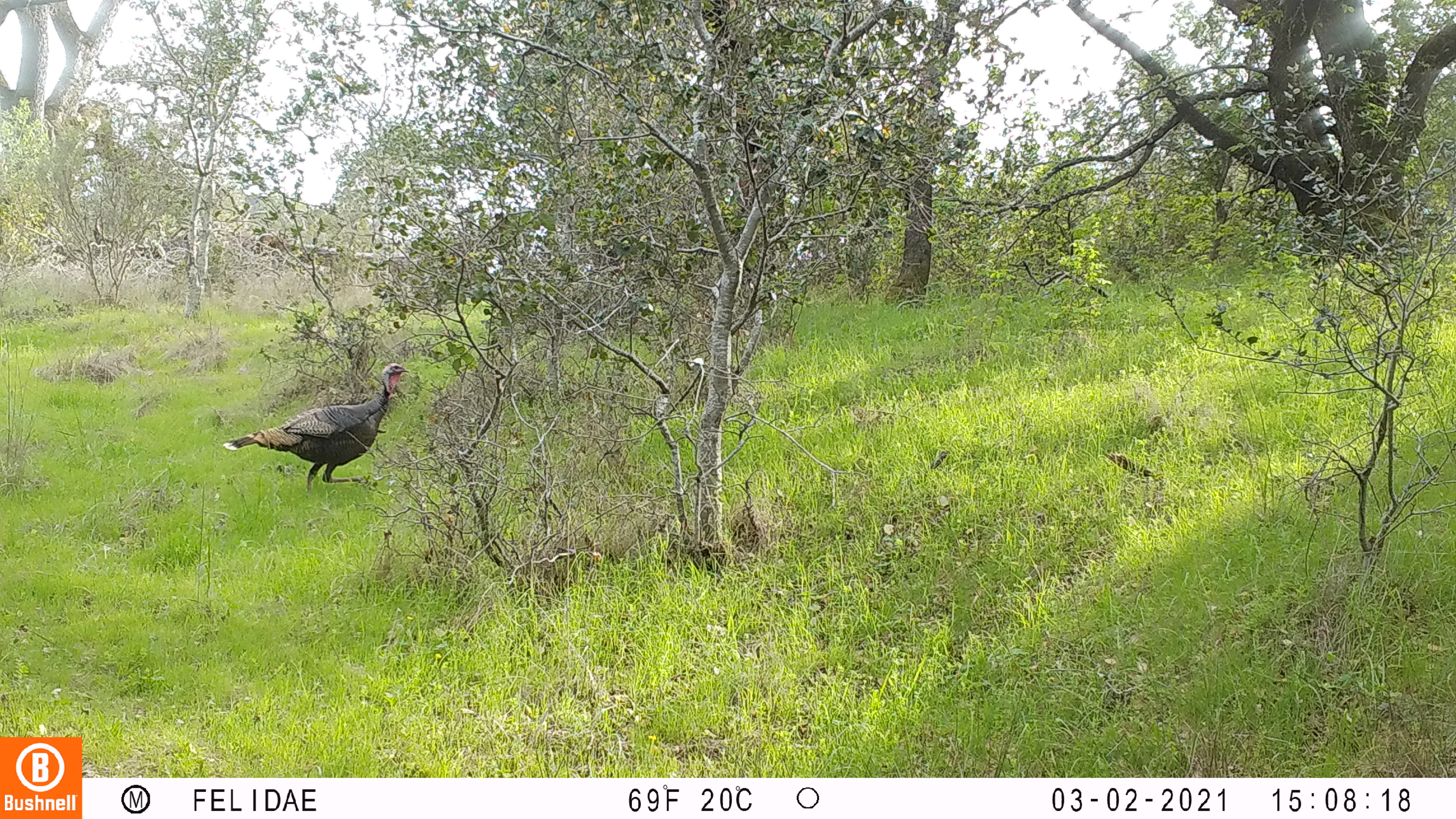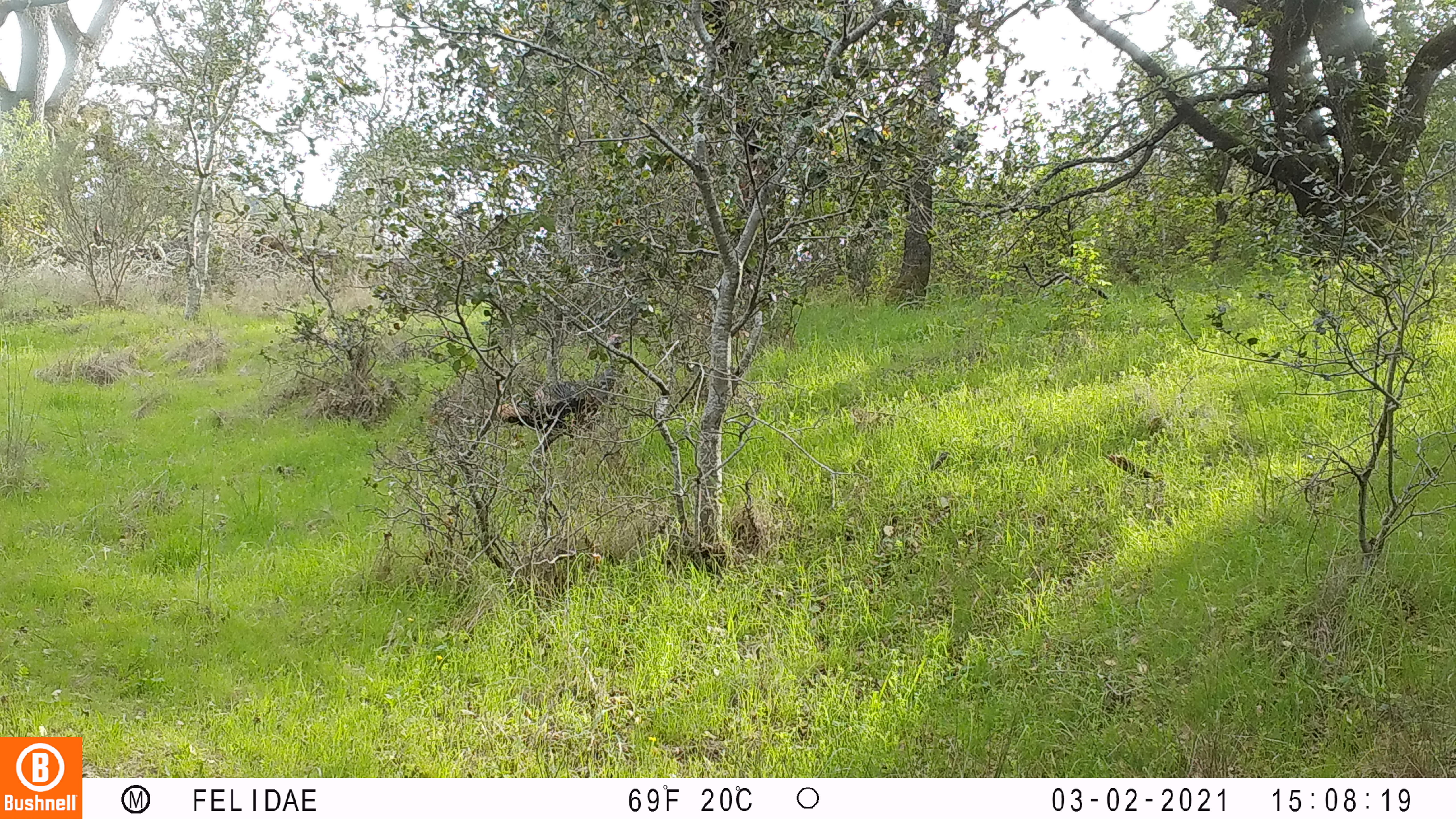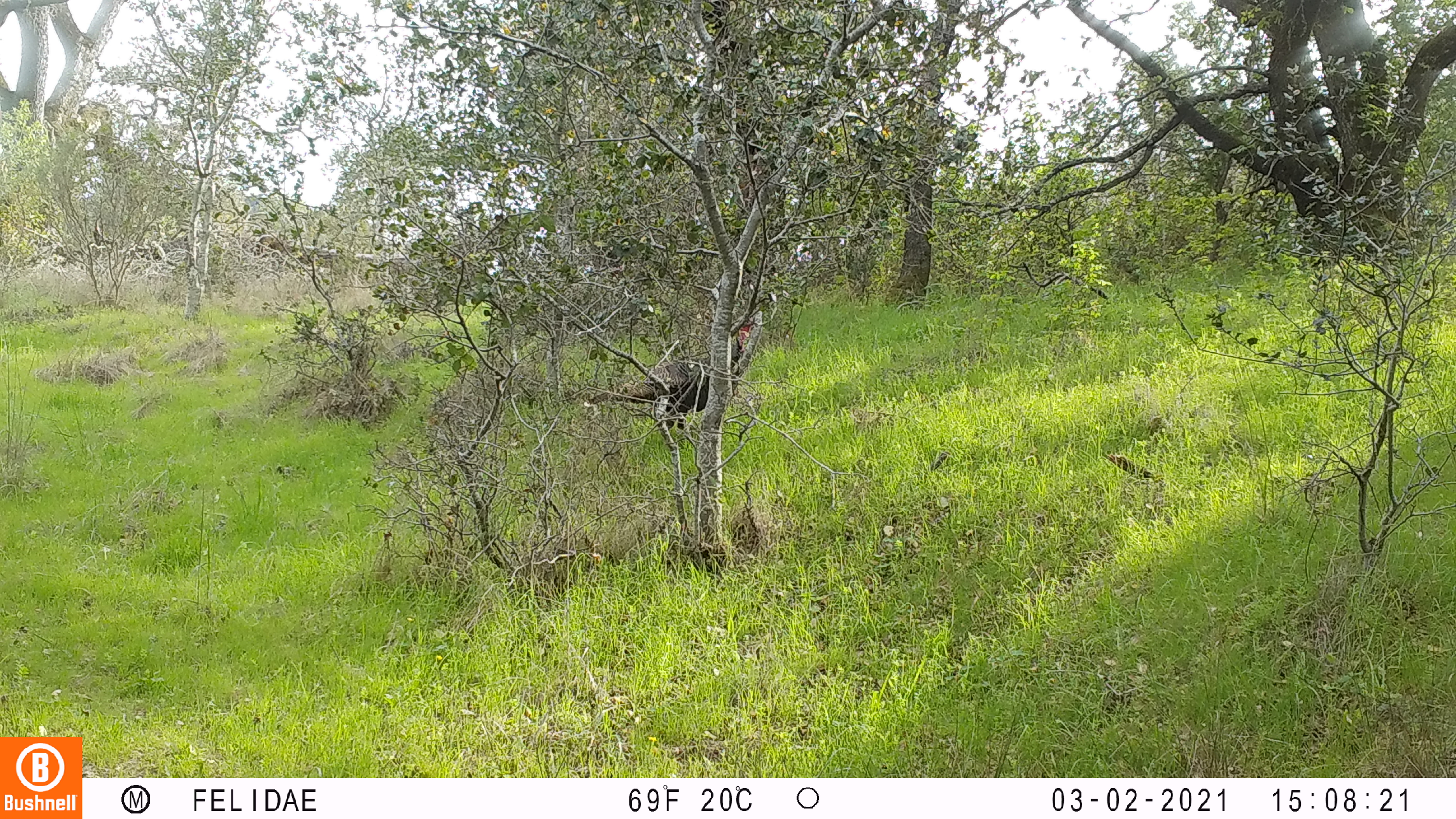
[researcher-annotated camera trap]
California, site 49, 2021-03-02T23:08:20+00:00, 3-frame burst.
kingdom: Animalia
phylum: Chordata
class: Aves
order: Galliformes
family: Phasianidae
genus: Meleagris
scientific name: Meleagris gallopavo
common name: turkey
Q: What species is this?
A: Turkey (Meleagris gallopavo).